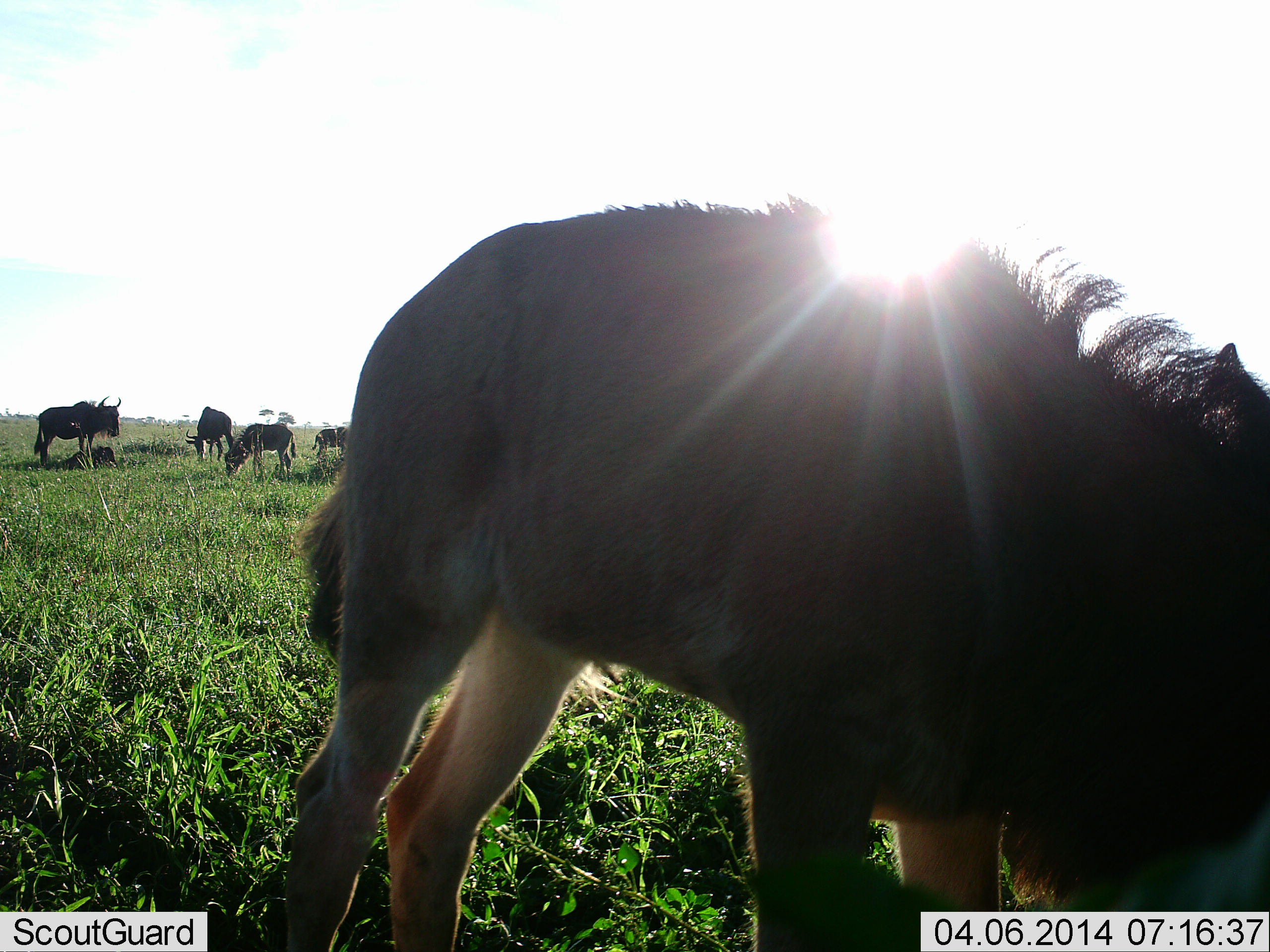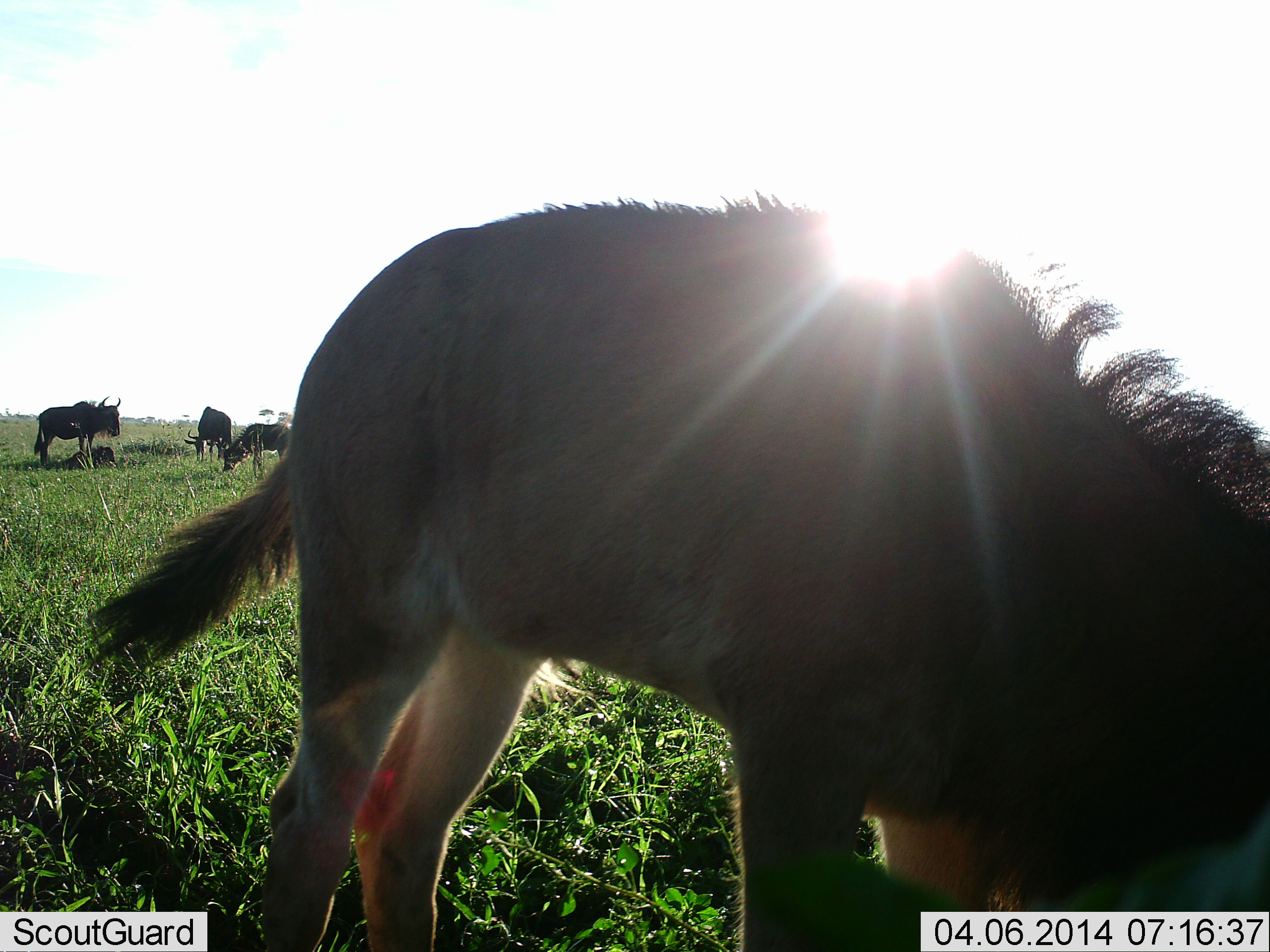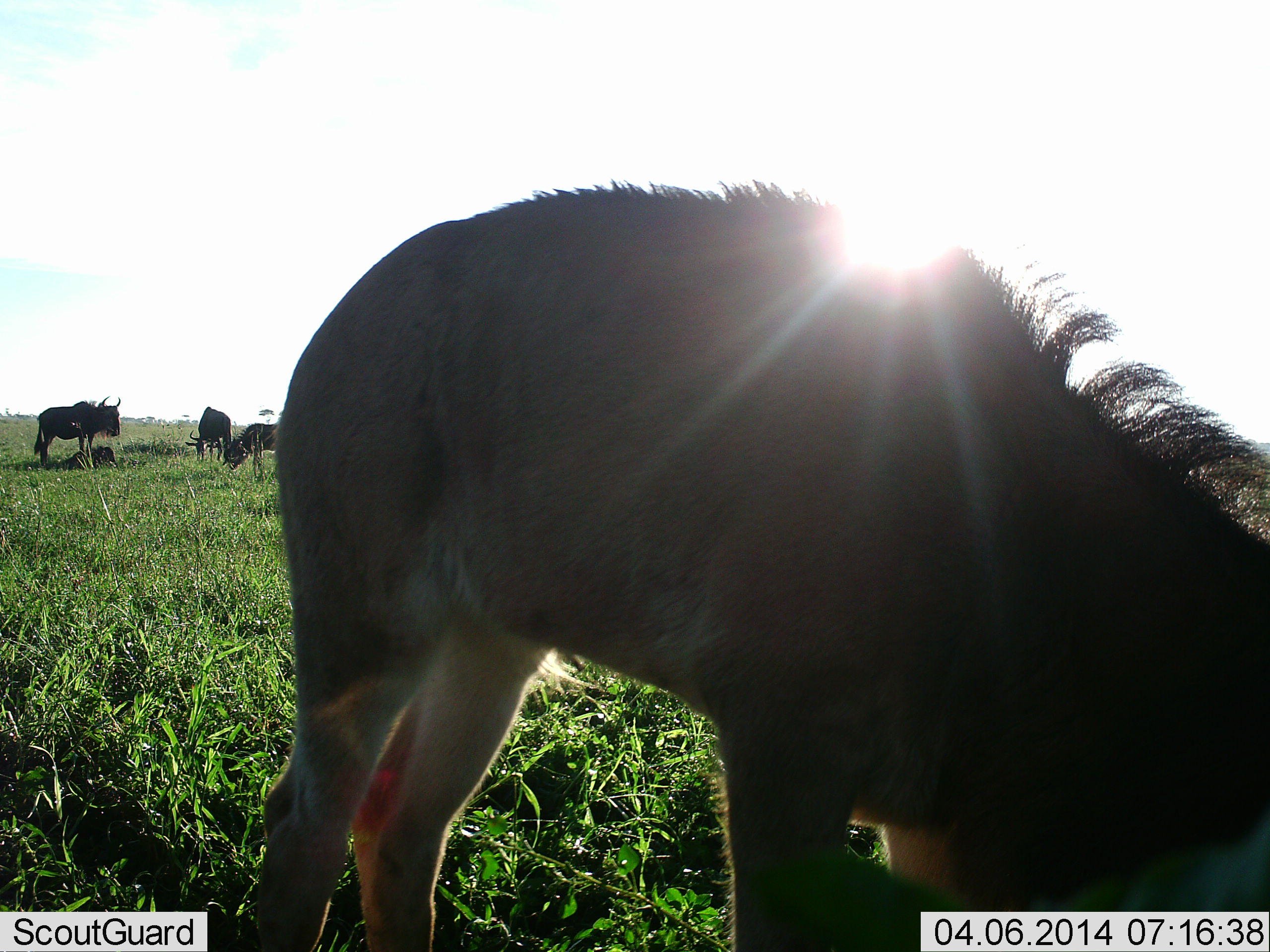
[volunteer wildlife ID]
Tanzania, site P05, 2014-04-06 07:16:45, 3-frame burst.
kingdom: Animalia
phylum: Chordata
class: Mammalia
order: Artiodactyla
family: Bovidae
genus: Connochaetes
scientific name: Connochaetes taurinus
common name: blue wildebeest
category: wildebeest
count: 5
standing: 40%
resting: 20%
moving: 0%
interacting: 0%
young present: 20%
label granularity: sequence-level